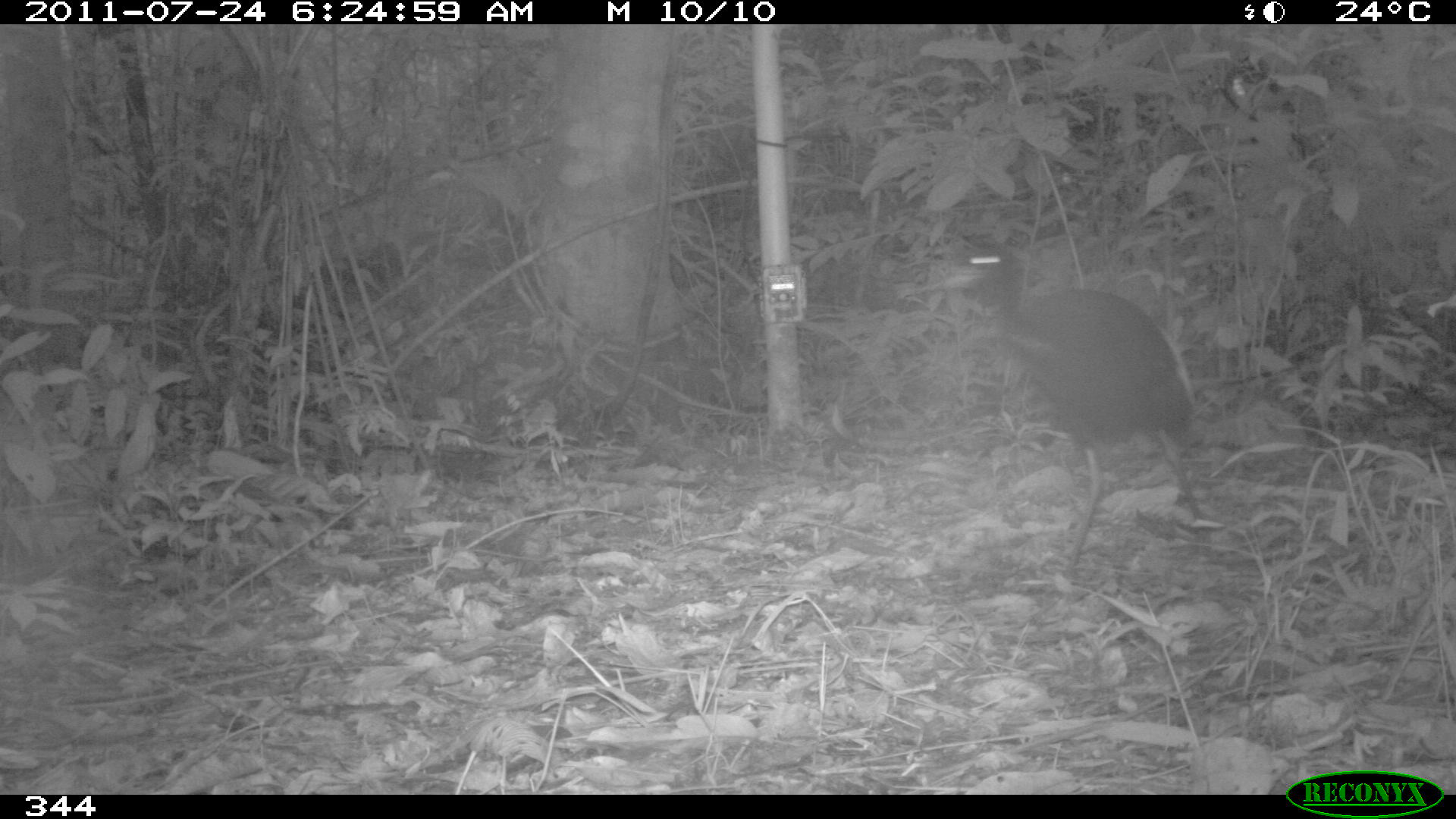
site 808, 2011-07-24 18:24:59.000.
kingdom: Animalia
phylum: Chordata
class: Aves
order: Gruiformes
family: Psophiidae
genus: Psophia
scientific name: Psophia leucoptera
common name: pale-winged trumpeter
Psophia leucoptera (pale-winged trumpeter).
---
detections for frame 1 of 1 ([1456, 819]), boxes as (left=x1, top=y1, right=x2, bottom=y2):
psophia leucoptera: (left=925, top=240, right=1220, bottom=573)